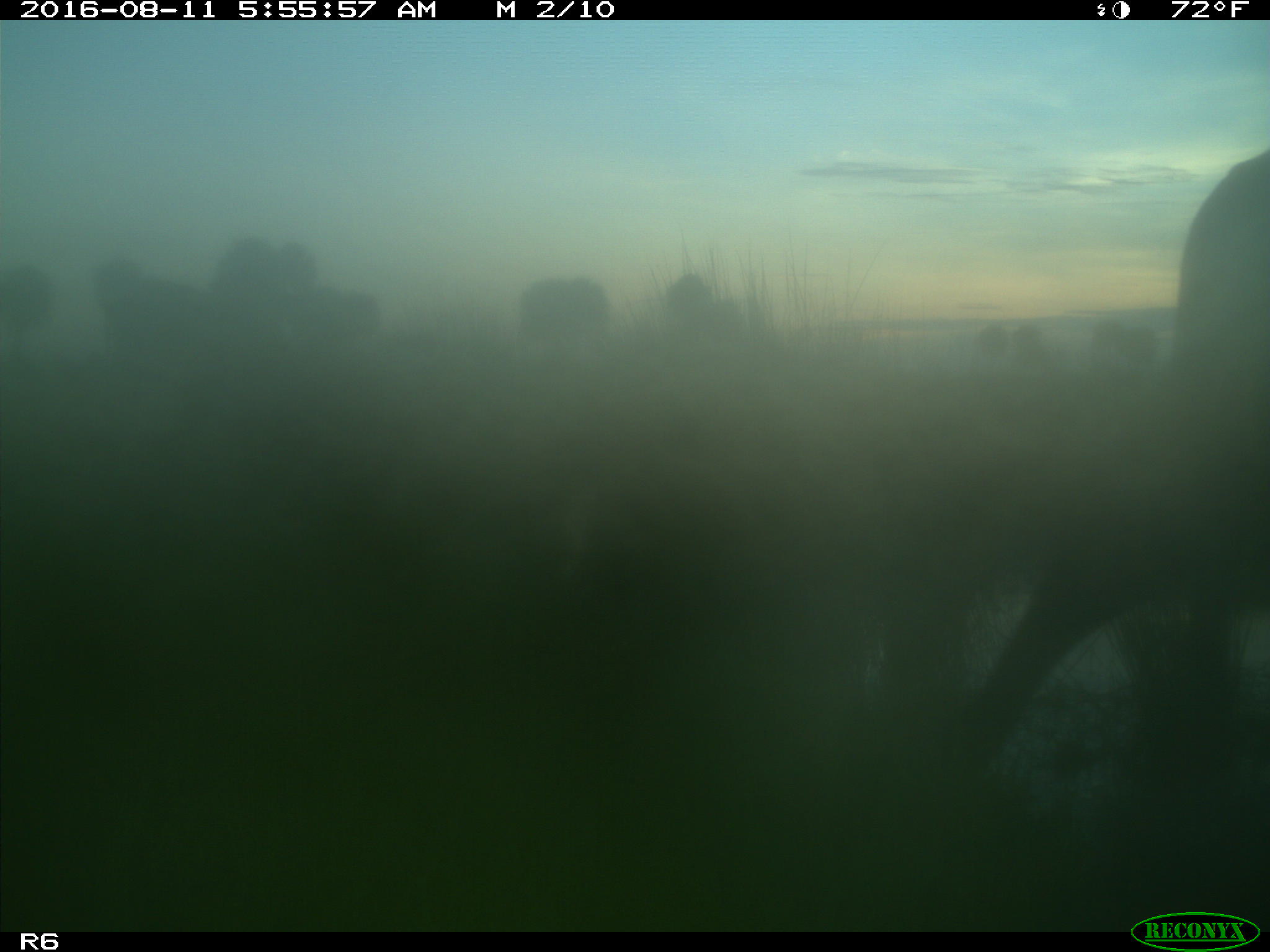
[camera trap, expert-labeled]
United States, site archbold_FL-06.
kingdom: Animalia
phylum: Chordata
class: Mammalia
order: Artiodactyla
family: Bovidae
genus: Bos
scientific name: Bos taurus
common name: domestic cow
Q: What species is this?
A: Bos taurus (domestic cow).